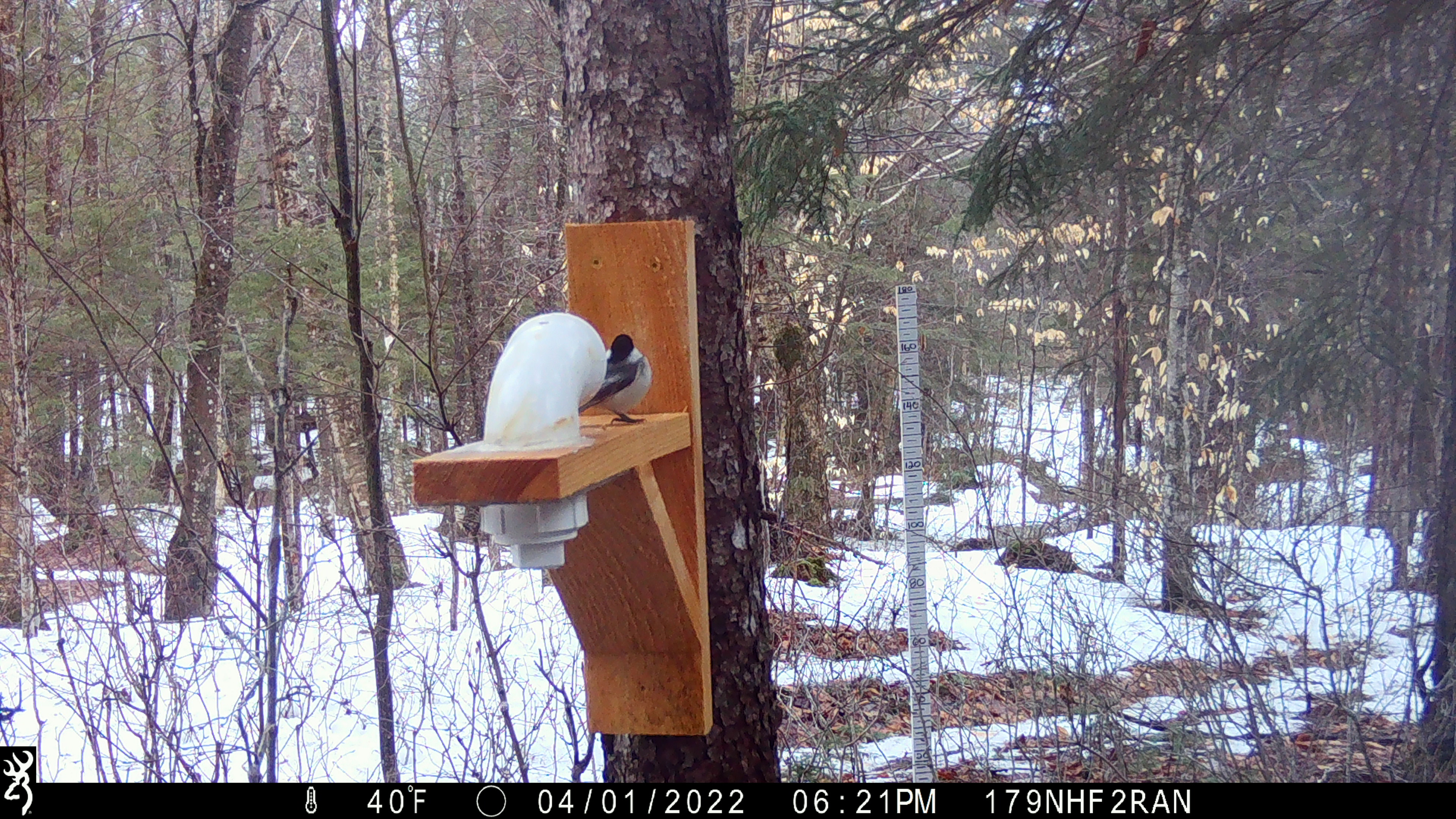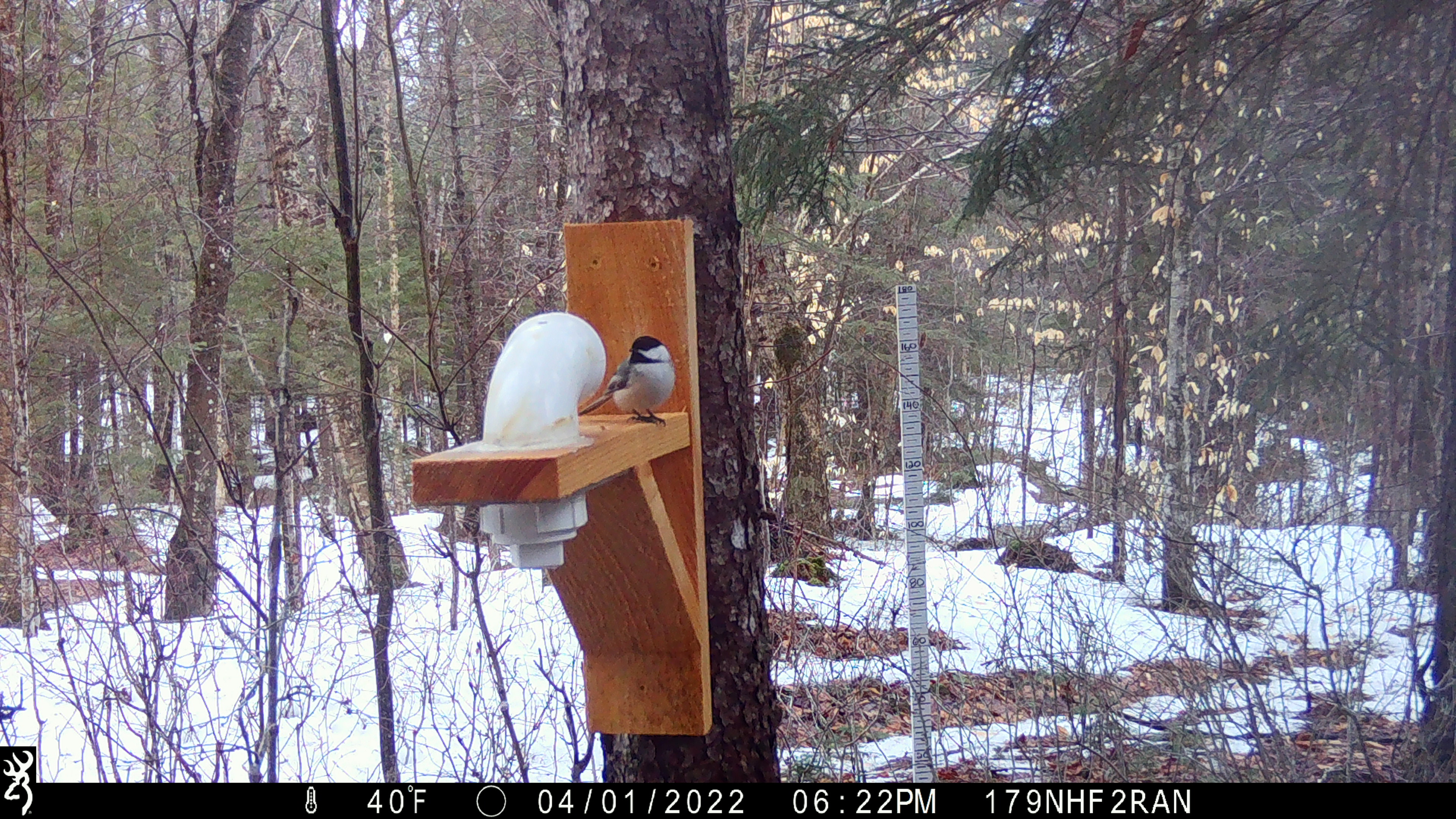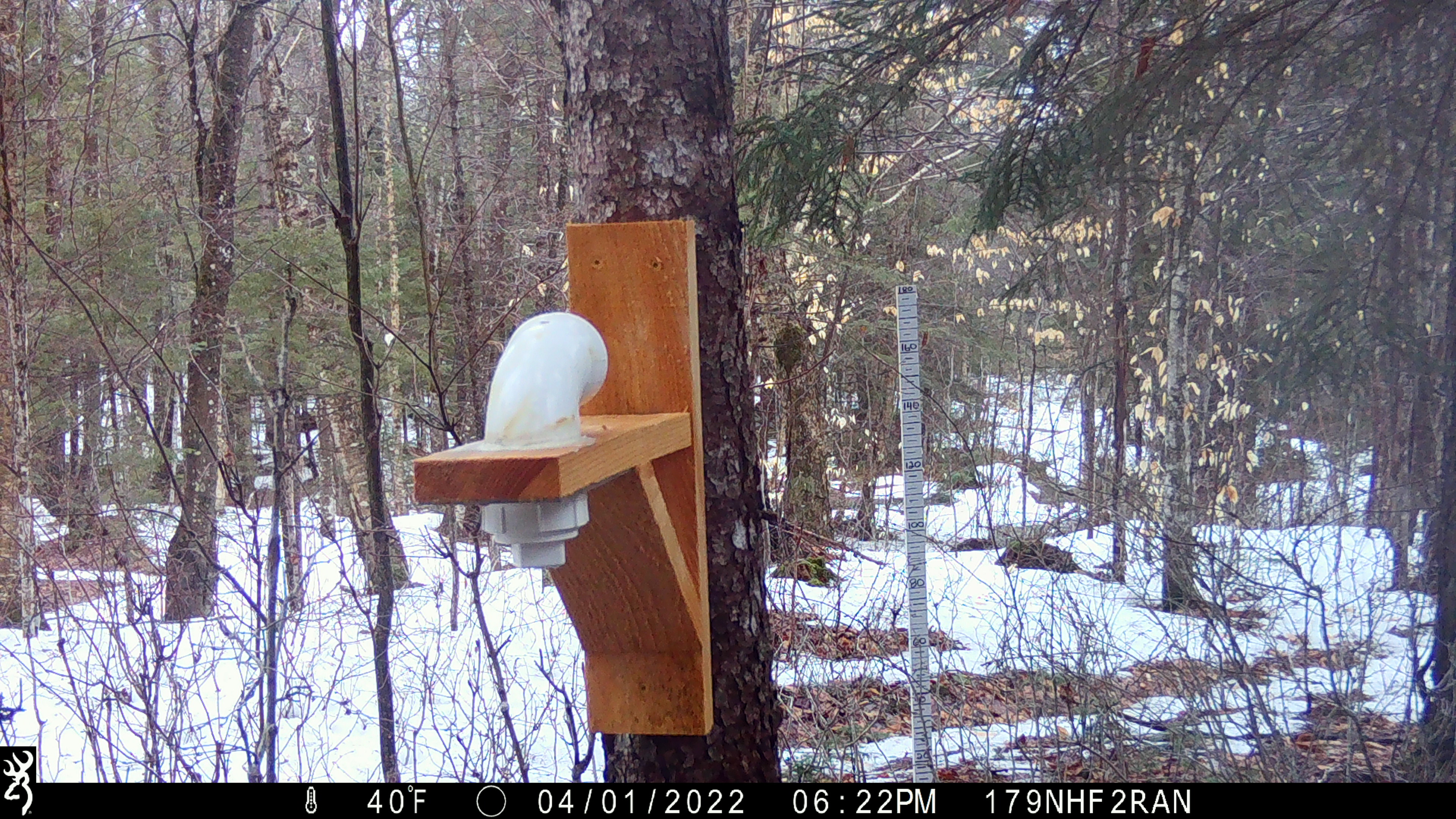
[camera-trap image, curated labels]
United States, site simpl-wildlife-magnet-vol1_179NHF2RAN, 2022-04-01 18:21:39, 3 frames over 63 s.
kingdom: Animalia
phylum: Chordata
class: Aves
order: Passeriformes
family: Paridae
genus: Poecile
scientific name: Poecile atricapillus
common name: black-capped chickadee